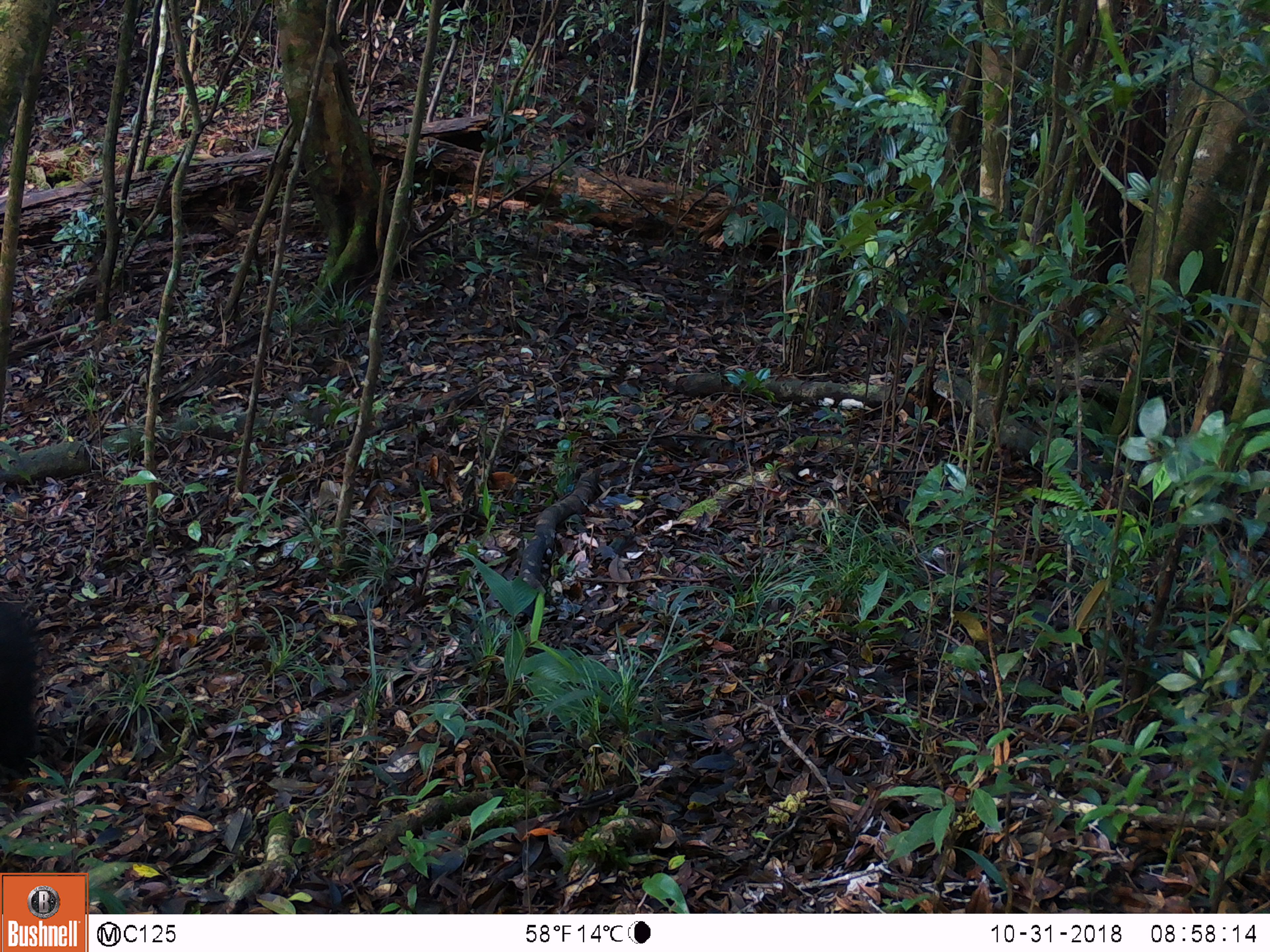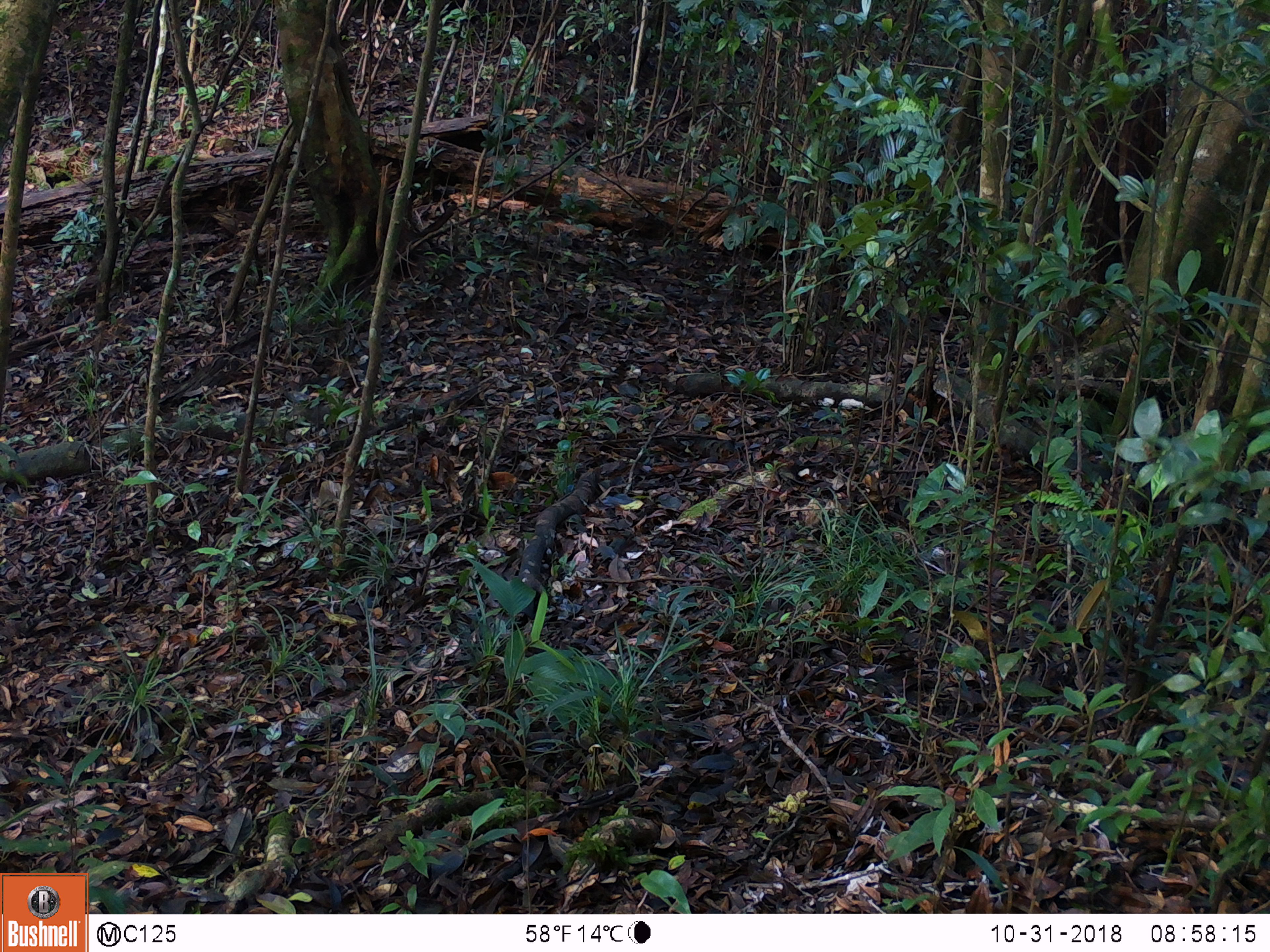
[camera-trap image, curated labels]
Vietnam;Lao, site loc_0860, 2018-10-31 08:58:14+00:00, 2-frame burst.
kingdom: Animalia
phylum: Chordata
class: Mammalia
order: Primates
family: Cercopithecidae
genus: Macaca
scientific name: Macaca arctoides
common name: stump-tailed macaque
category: stump tailed macaque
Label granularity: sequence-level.